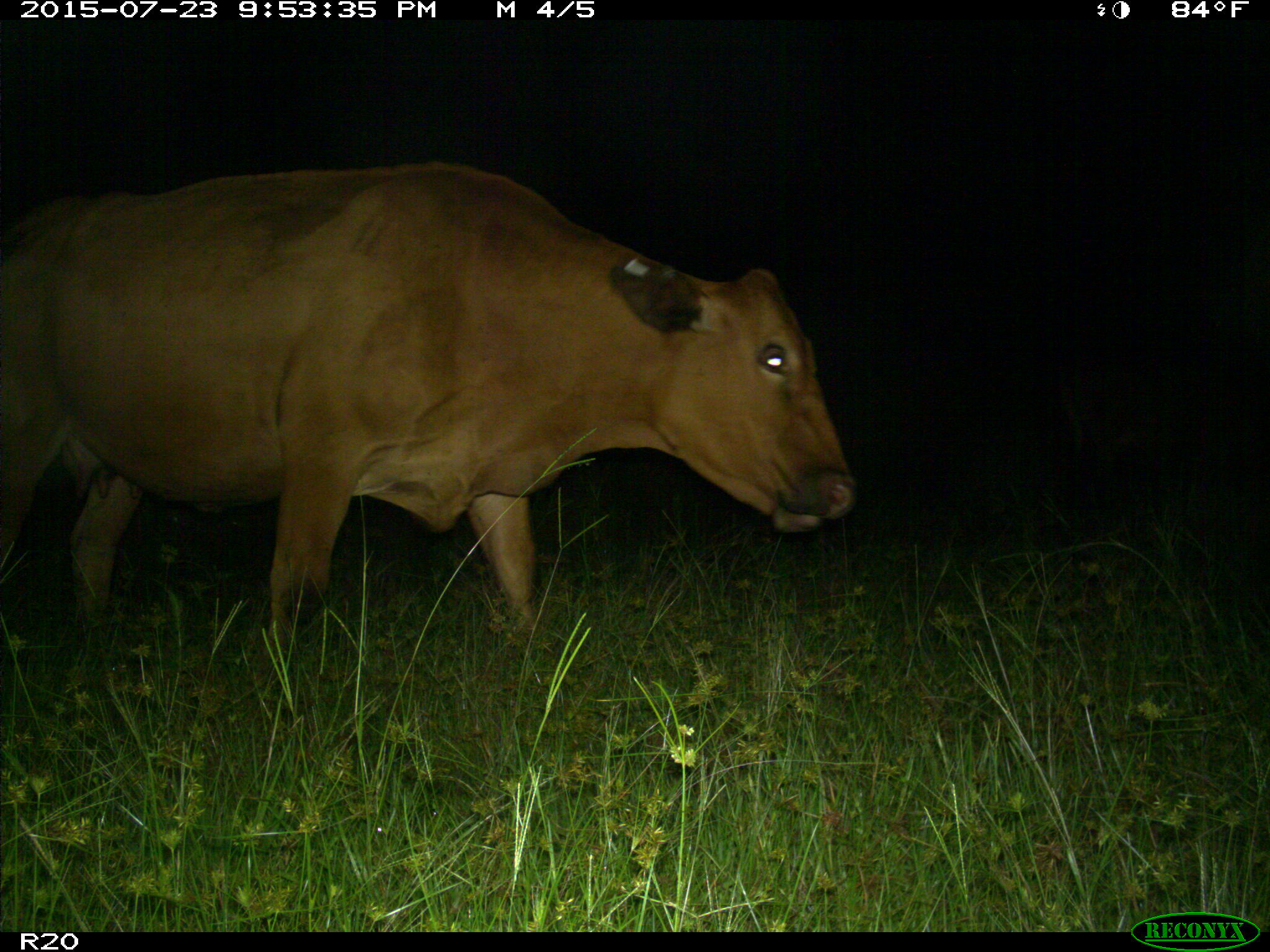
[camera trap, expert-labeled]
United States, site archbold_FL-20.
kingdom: Animalia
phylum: Chordata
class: Mammalia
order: Artiodactyla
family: Bovidae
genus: Bos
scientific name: Bos taurus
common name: domestic cow